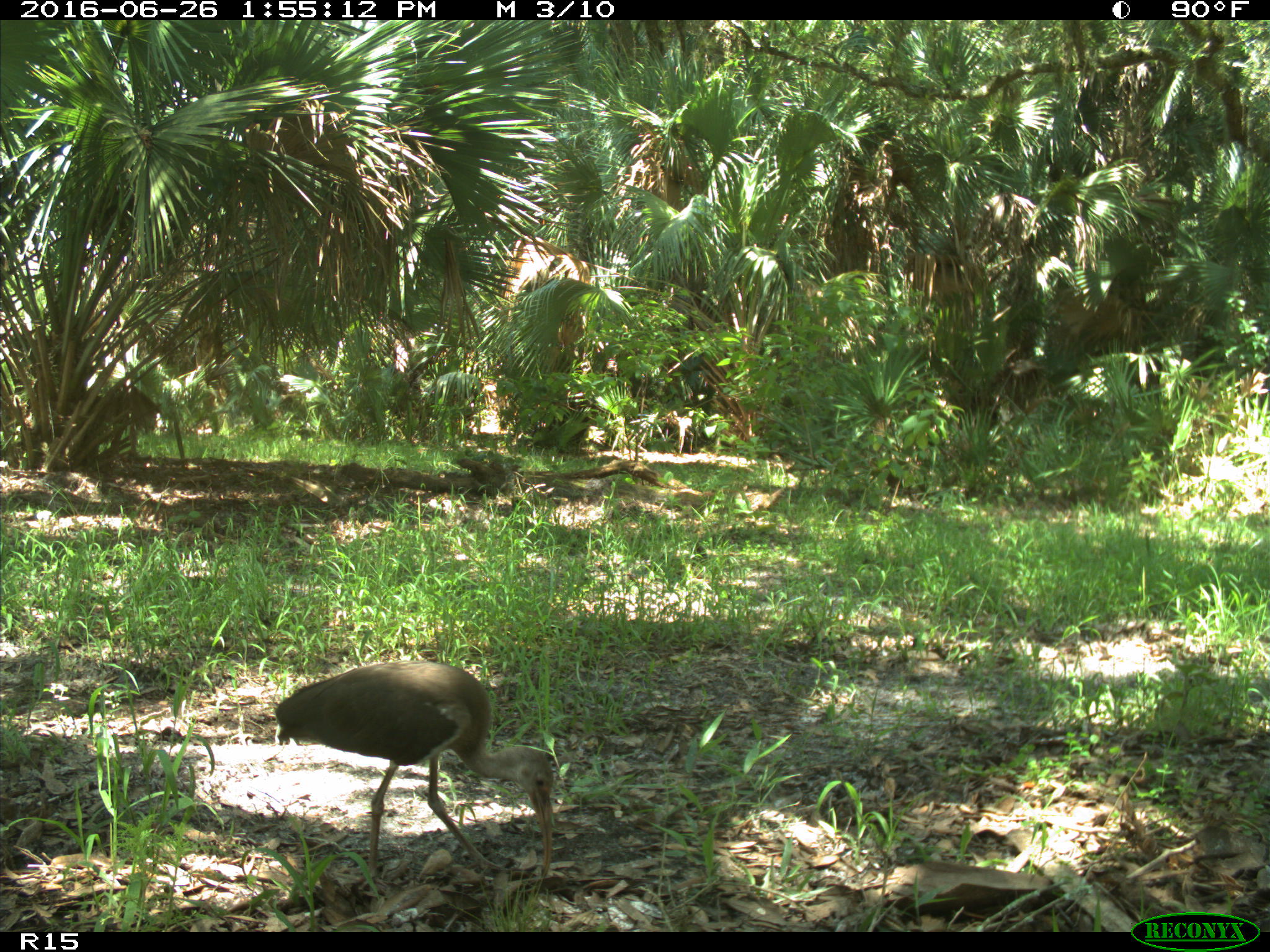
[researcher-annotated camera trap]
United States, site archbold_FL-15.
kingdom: Animalia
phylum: Chordata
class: Aves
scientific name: Aves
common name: birds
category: unidentified bird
Unidentified bird (birds) (Aves).